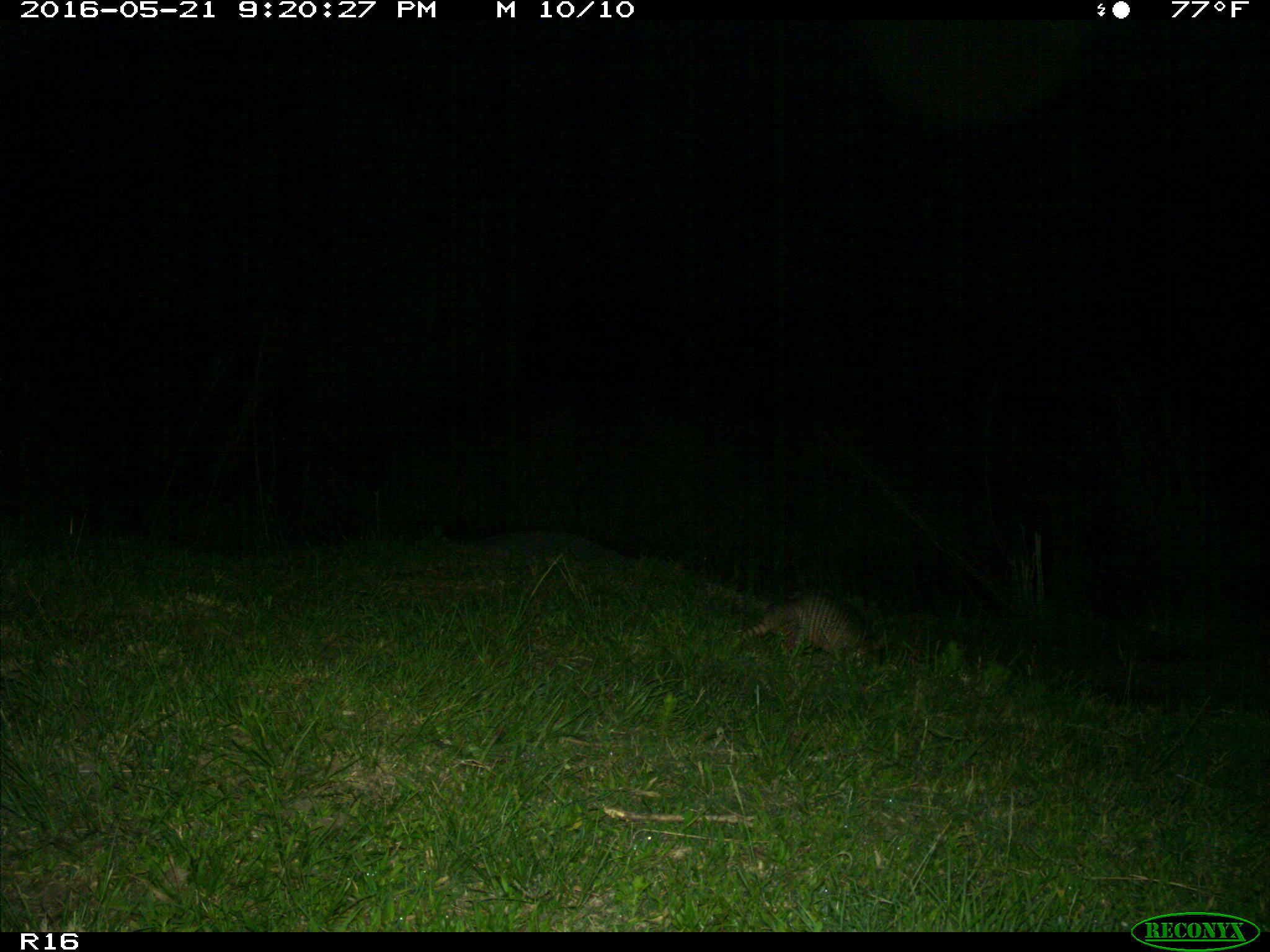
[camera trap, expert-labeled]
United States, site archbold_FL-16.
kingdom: Animalia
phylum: Chordata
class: Mammalia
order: Cingulata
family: Dasypodidae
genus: Dasypus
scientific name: Dasypus novemcinctus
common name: nine-banded armadillo